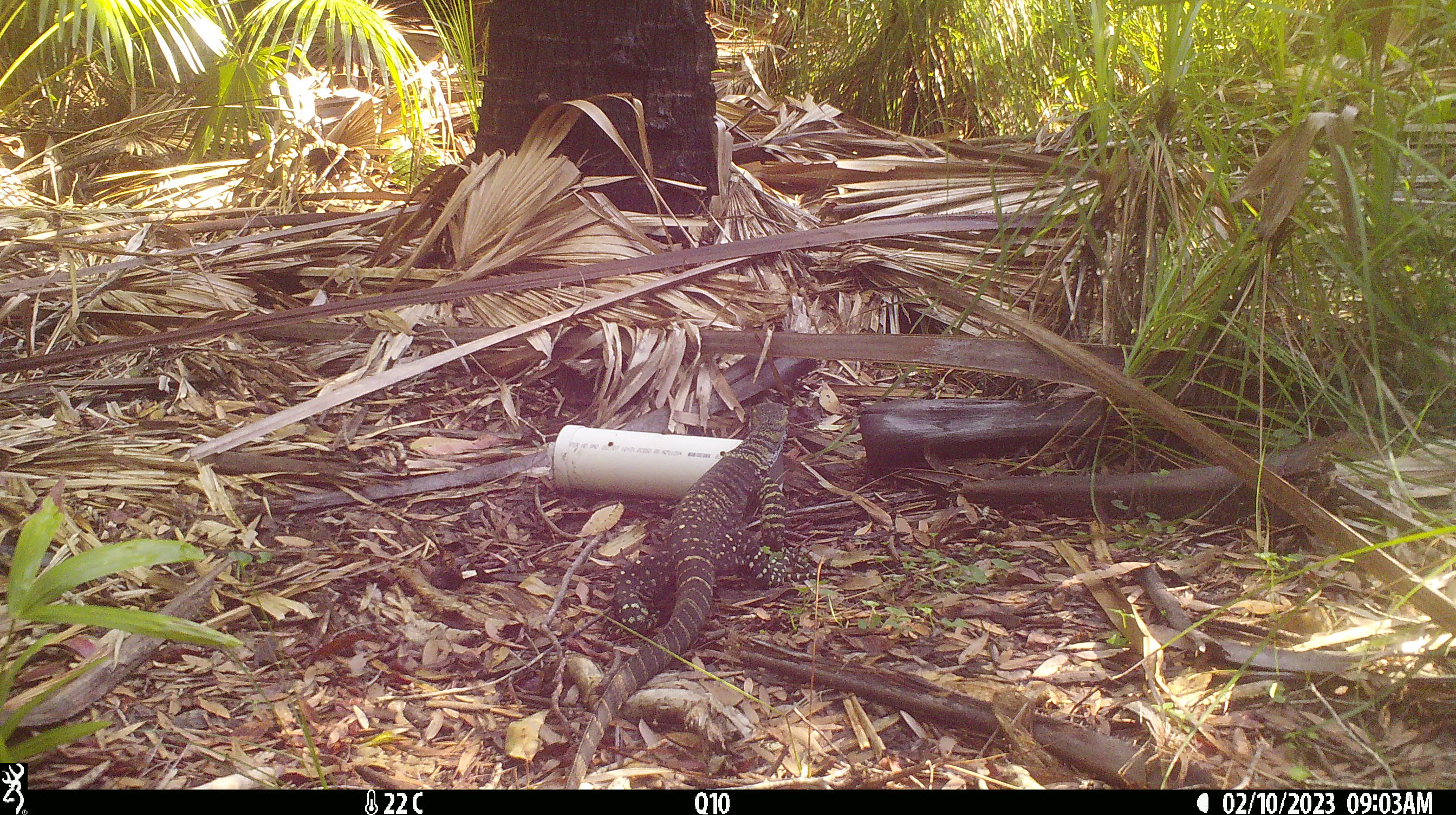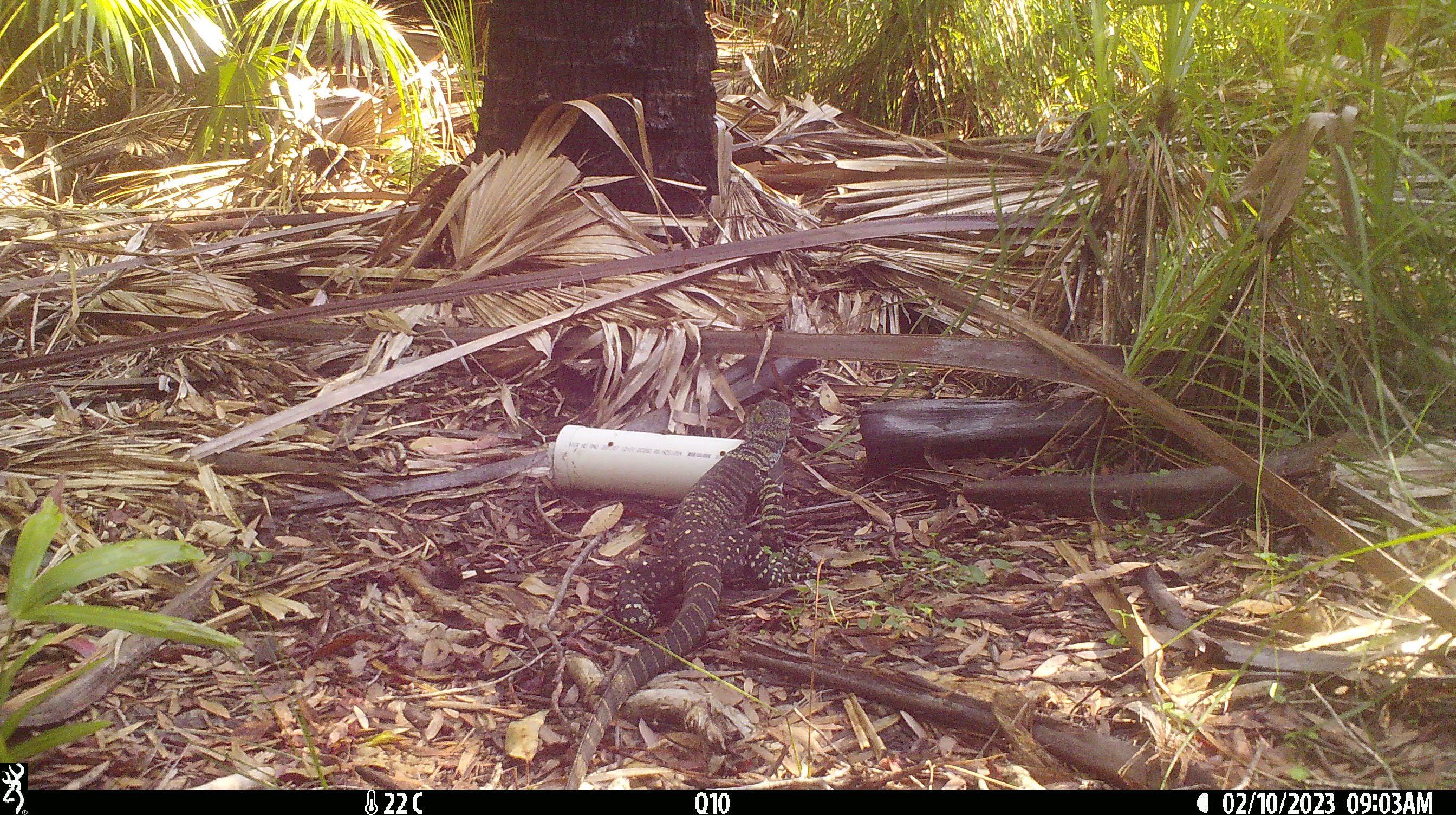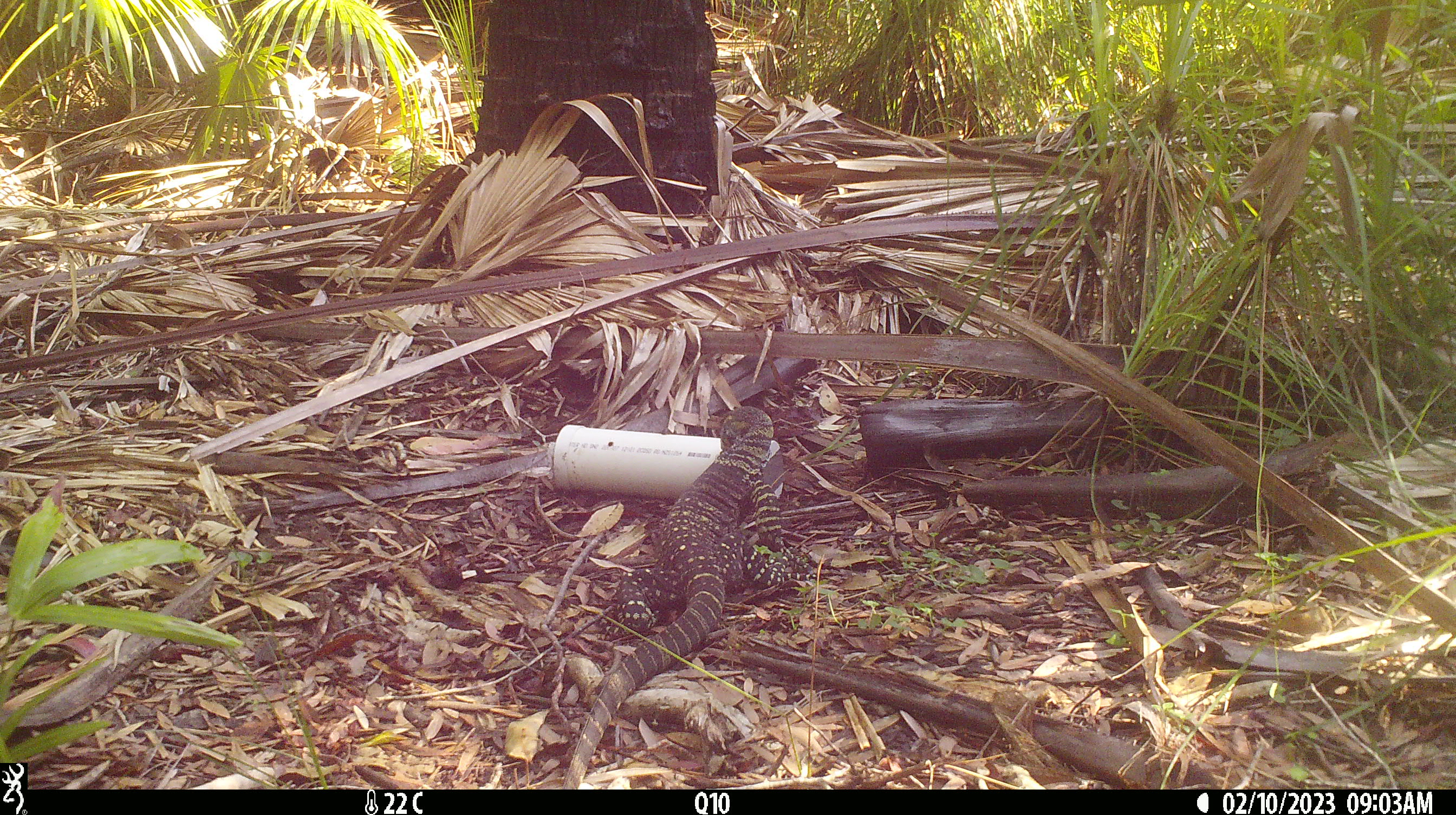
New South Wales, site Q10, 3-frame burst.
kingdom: Animalia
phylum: Chordata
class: Reptilia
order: Squamata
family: Varanidae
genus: Varanus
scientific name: Varanus varius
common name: lace monitor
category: goanna